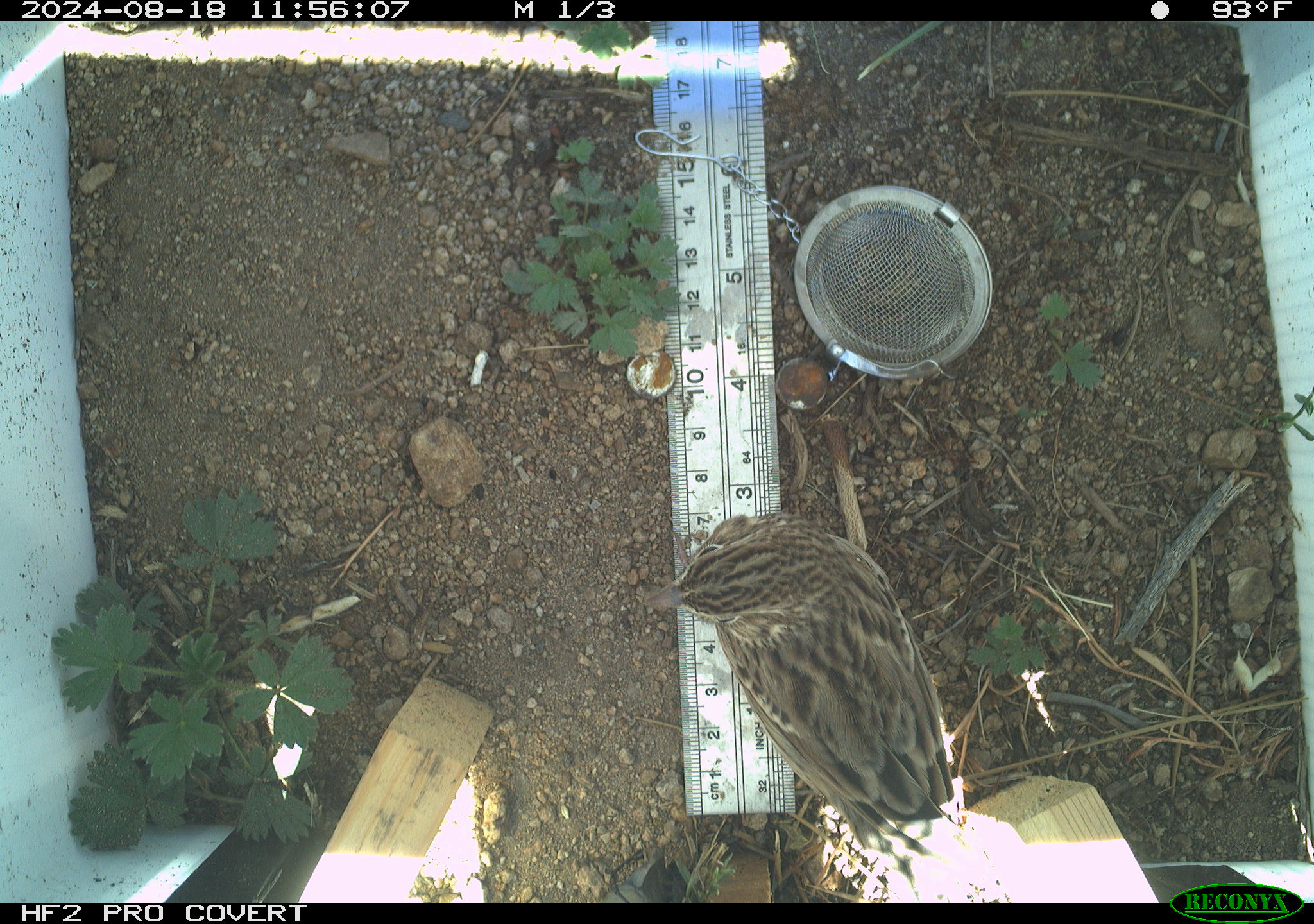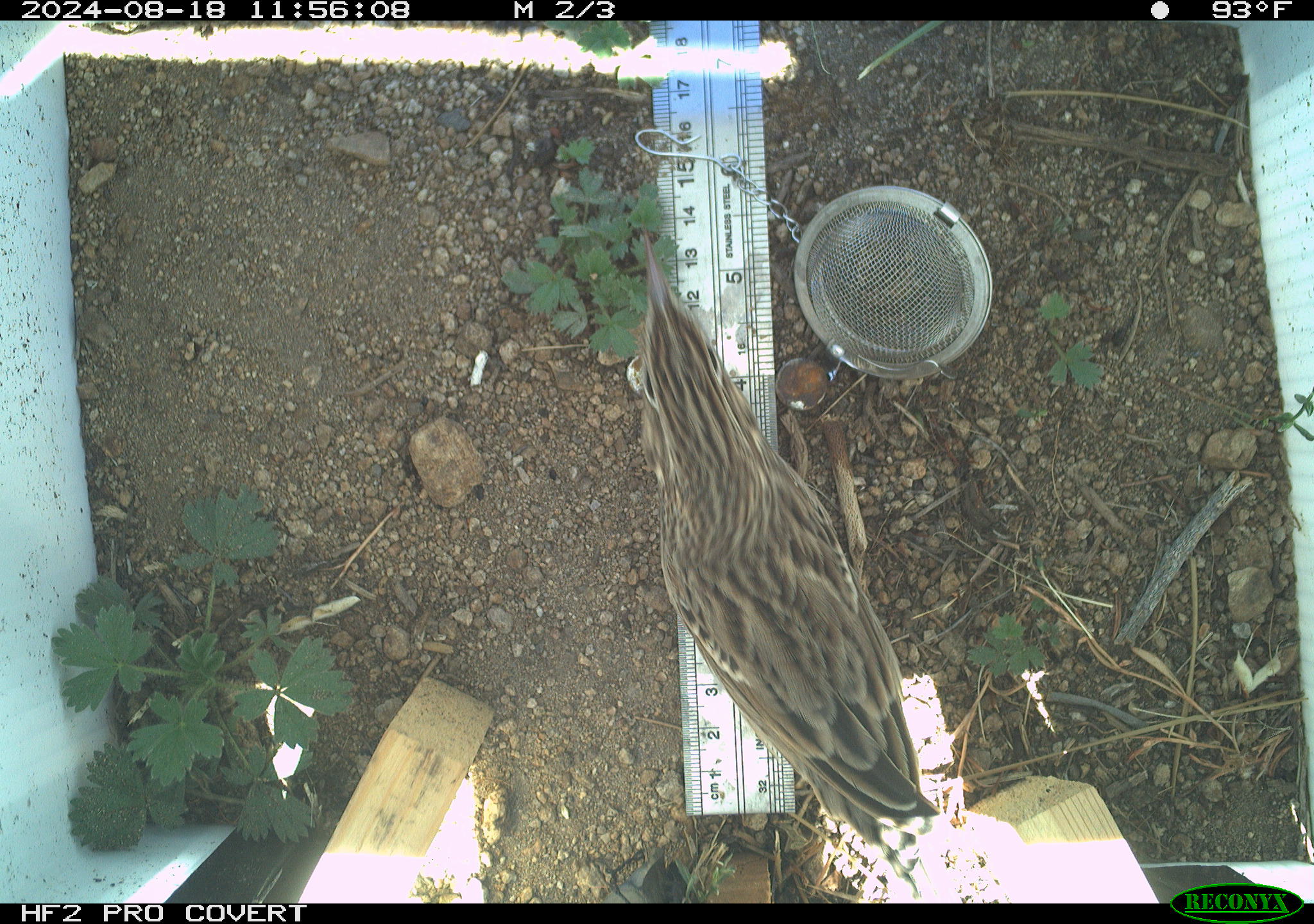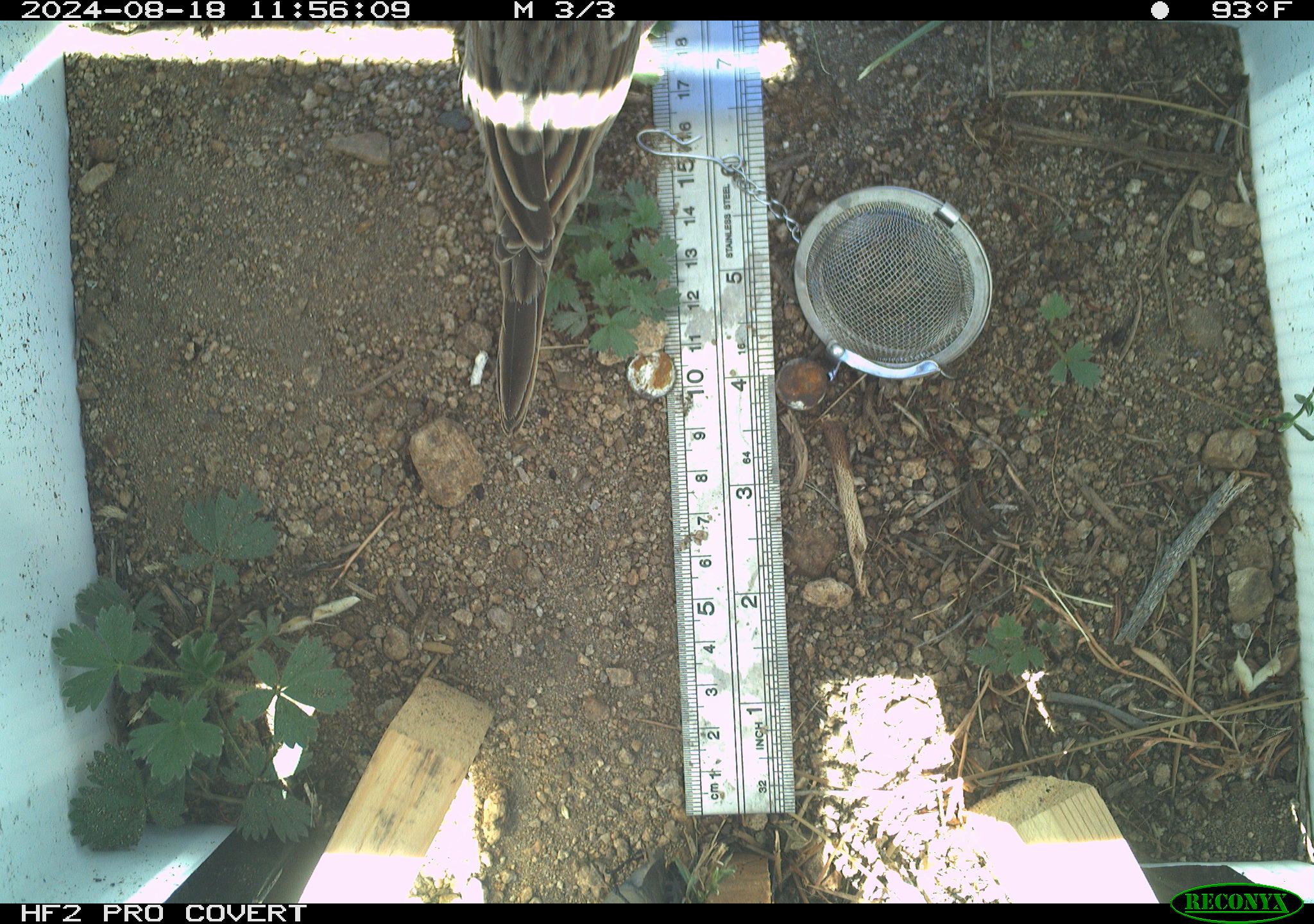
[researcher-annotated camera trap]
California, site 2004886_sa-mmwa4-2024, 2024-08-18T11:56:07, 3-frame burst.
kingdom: Animalia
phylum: Chordata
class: Aves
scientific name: Aves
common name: bird